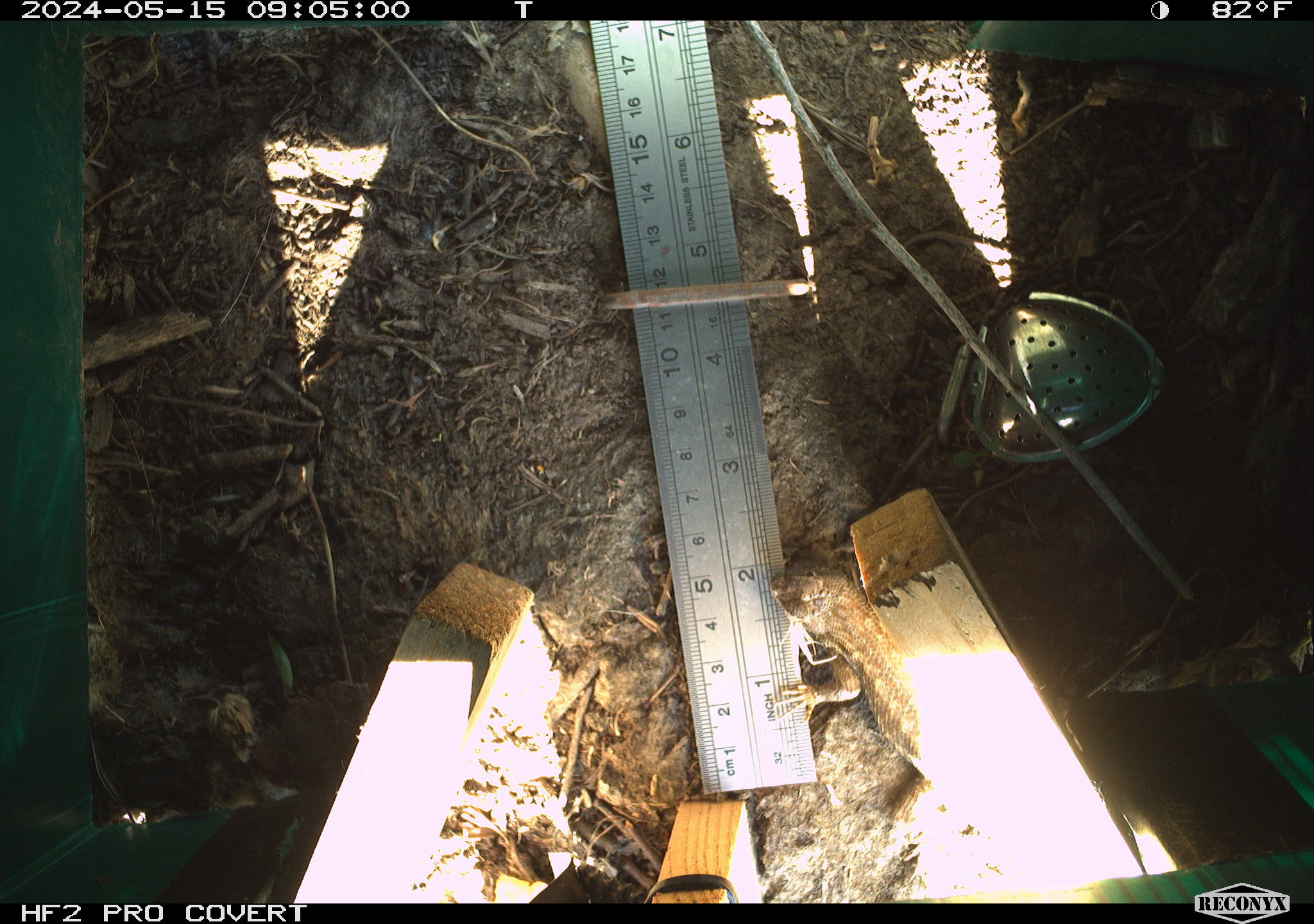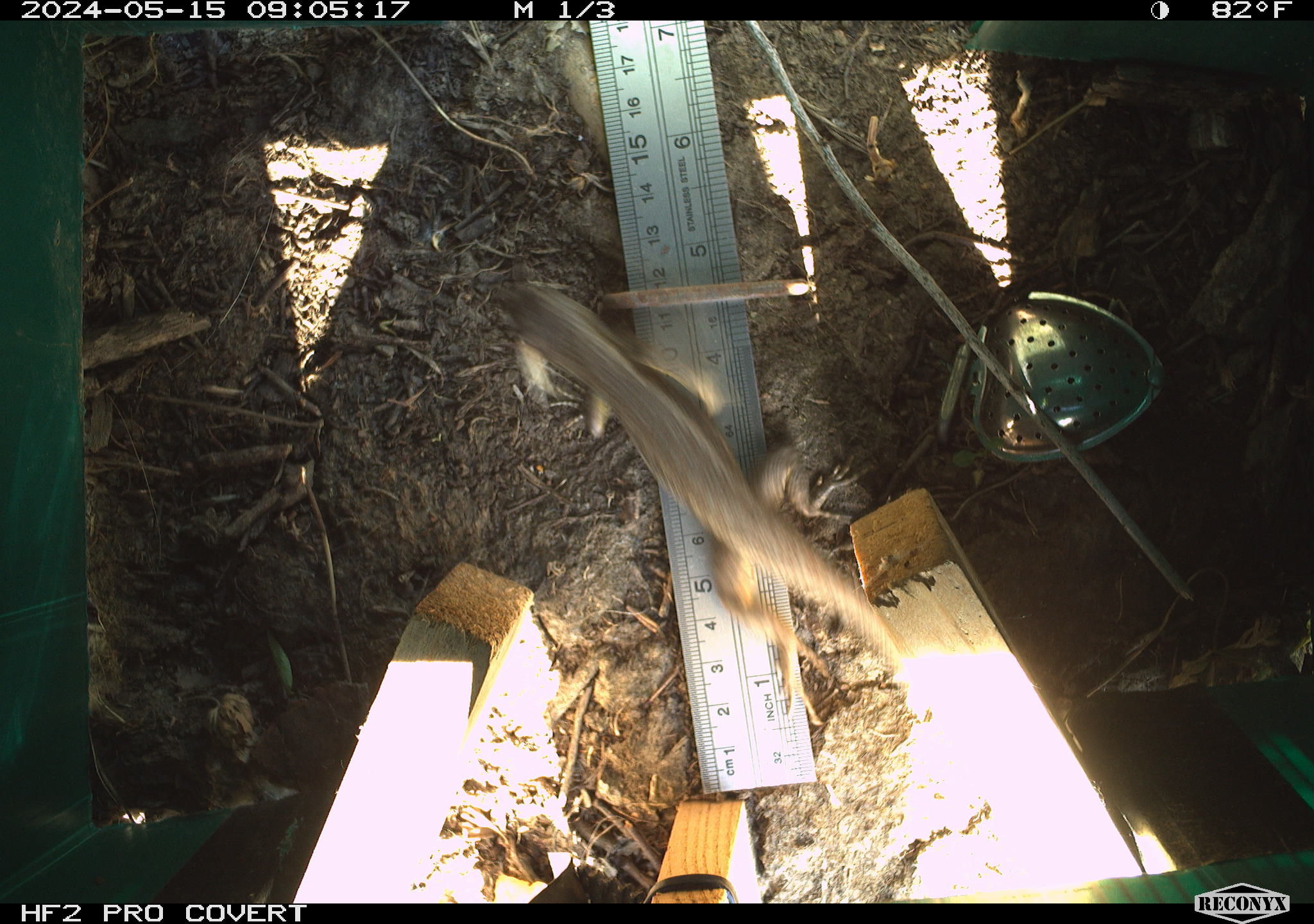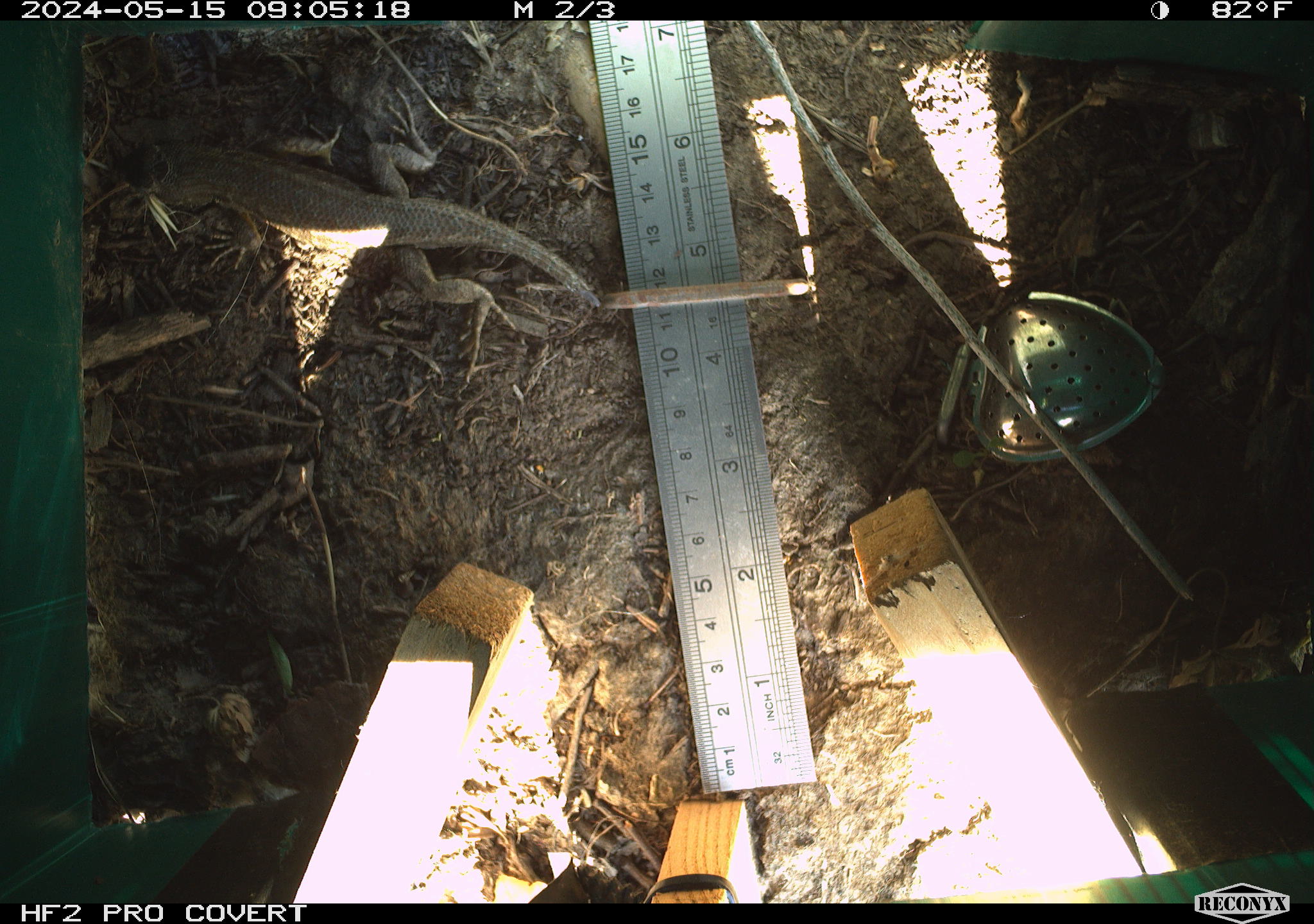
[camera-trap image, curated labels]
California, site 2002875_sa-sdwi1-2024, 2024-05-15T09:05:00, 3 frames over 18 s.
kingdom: Animalia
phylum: Chordata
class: Reptilia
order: Squamata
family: Phrynosomatidae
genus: Sceloporus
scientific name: Sceloporus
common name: spiny lizards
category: sceloporus species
Sceloporus species (spiny lizards) (Sceloporus).